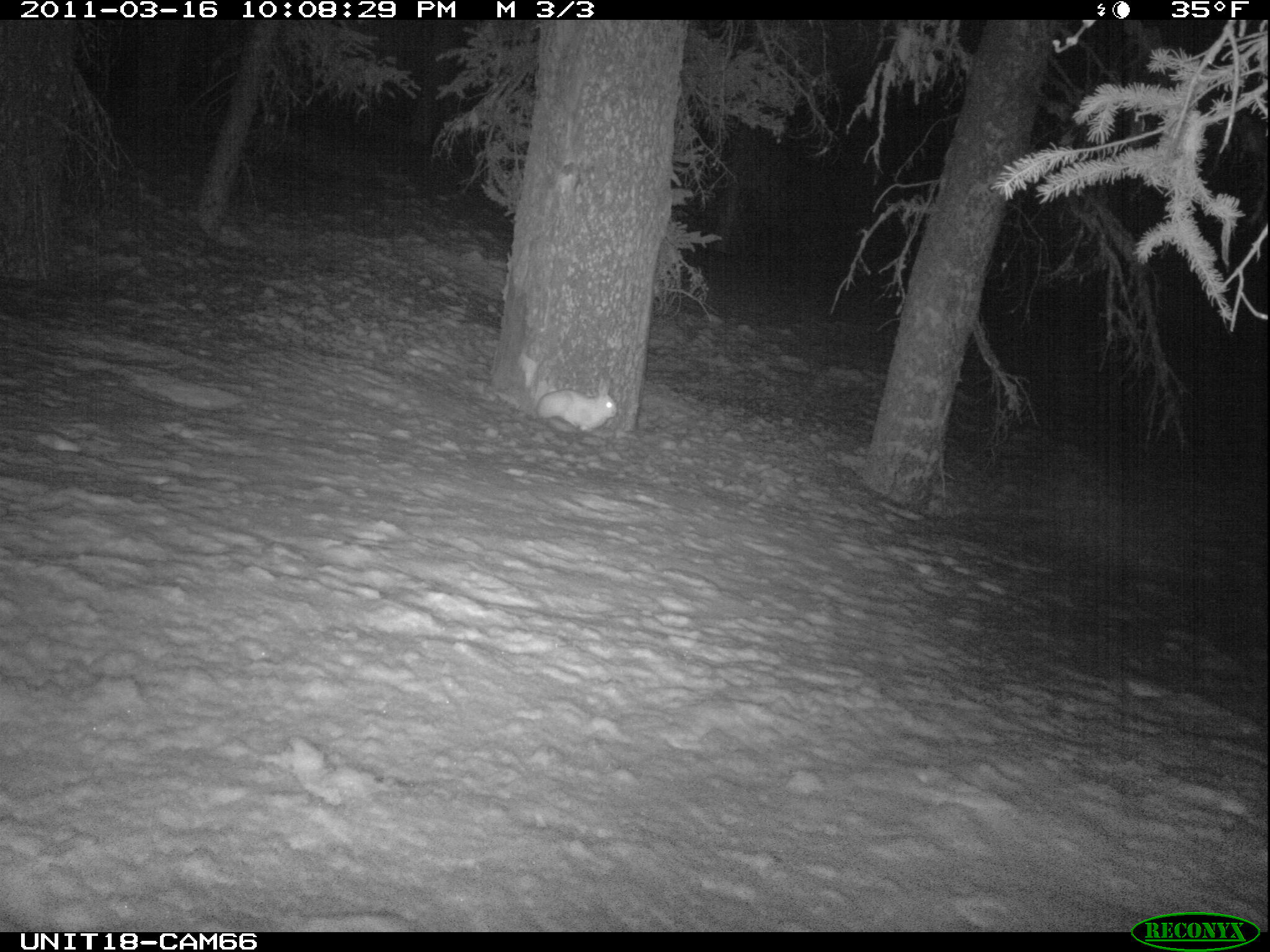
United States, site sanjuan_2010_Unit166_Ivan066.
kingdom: Animalia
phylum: Chordata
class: Mammalia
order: Lagomorpha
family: Leporidae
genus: Lepus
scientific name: Lepus americanus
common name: snowshoe hare